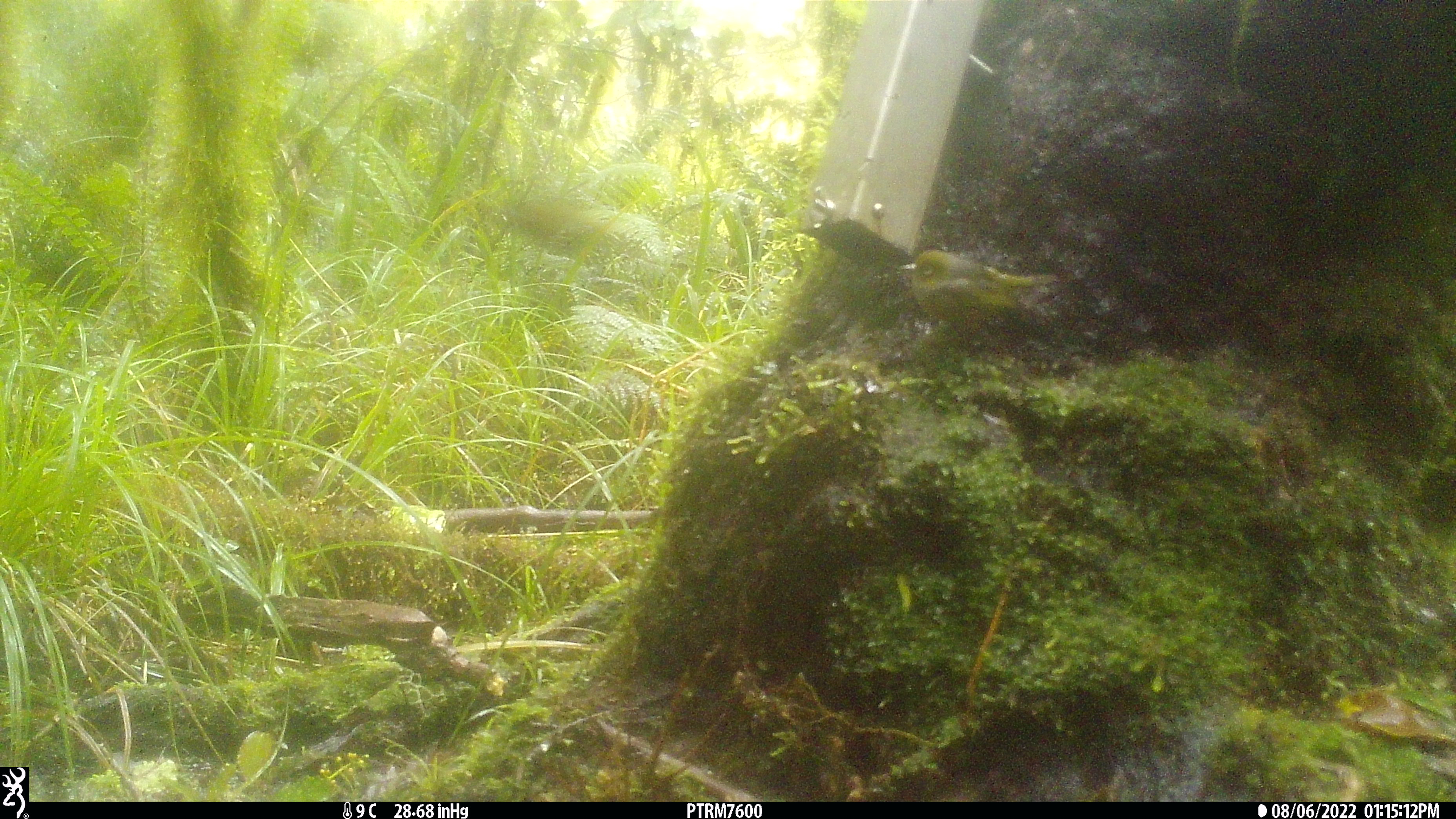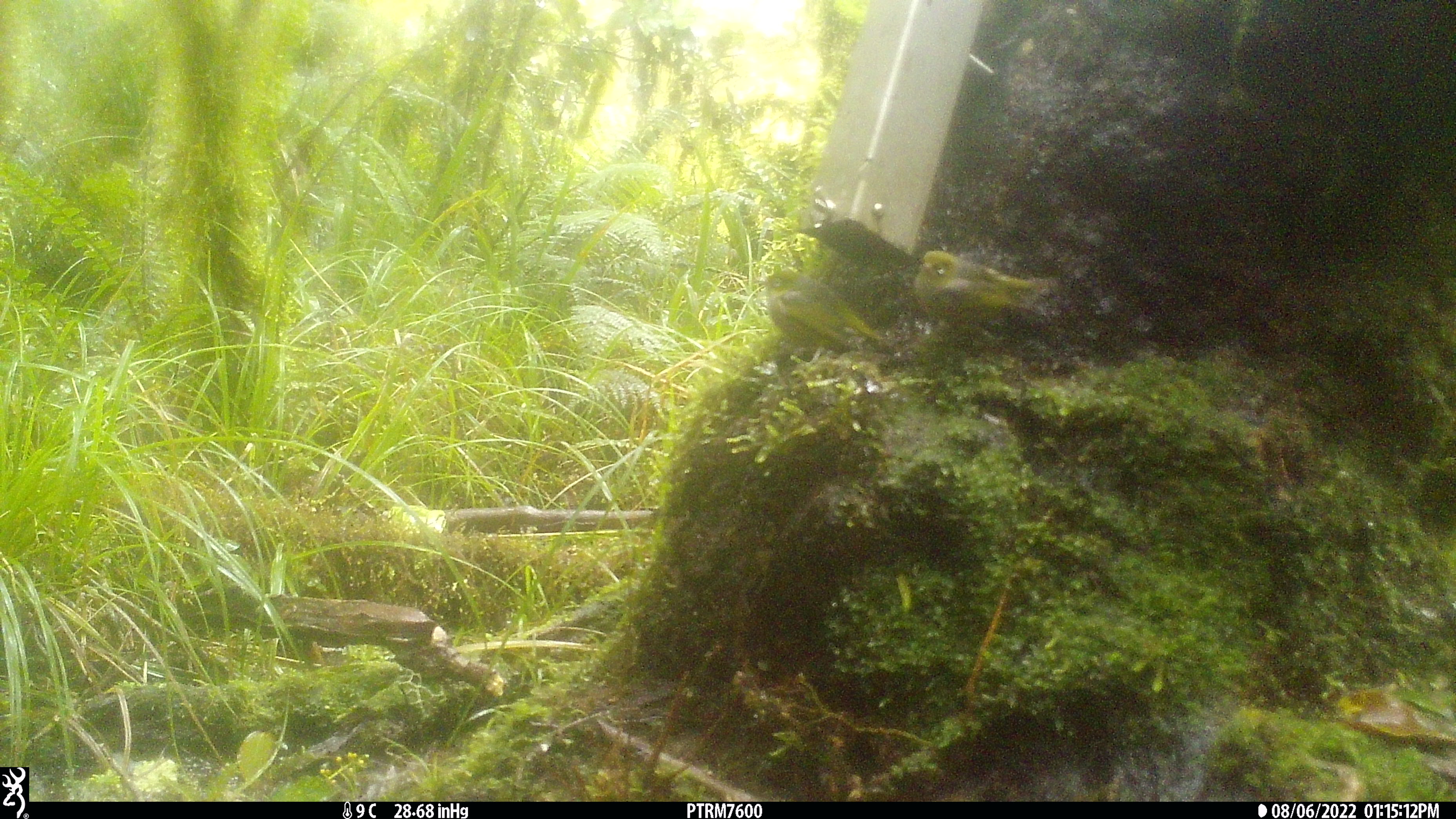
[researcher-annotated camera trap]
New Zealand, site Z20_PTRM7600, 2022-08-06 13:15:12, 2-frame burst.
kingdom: Animalia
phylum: Chordata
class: Aves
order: Passeriformes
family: Zosteropidae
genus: Zosterops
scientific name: Zosterops lateralis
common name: silvereye